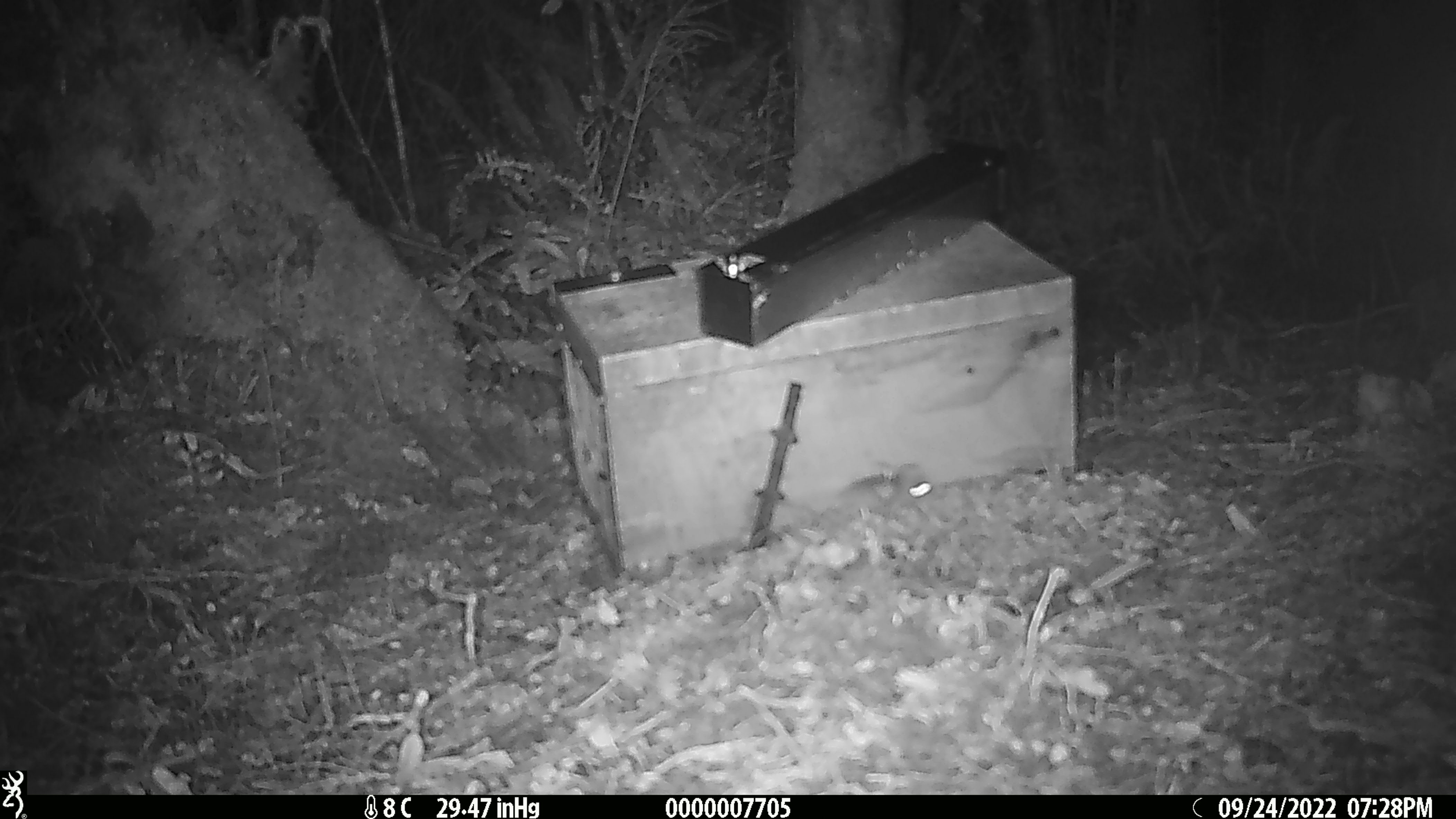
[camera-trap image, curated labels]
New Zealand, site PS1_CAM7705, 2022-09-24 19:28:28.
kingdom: Animalia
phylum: Chordata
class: Mammalia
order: Rodentia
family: Muridae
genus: Mus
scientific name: Mus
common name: mouse